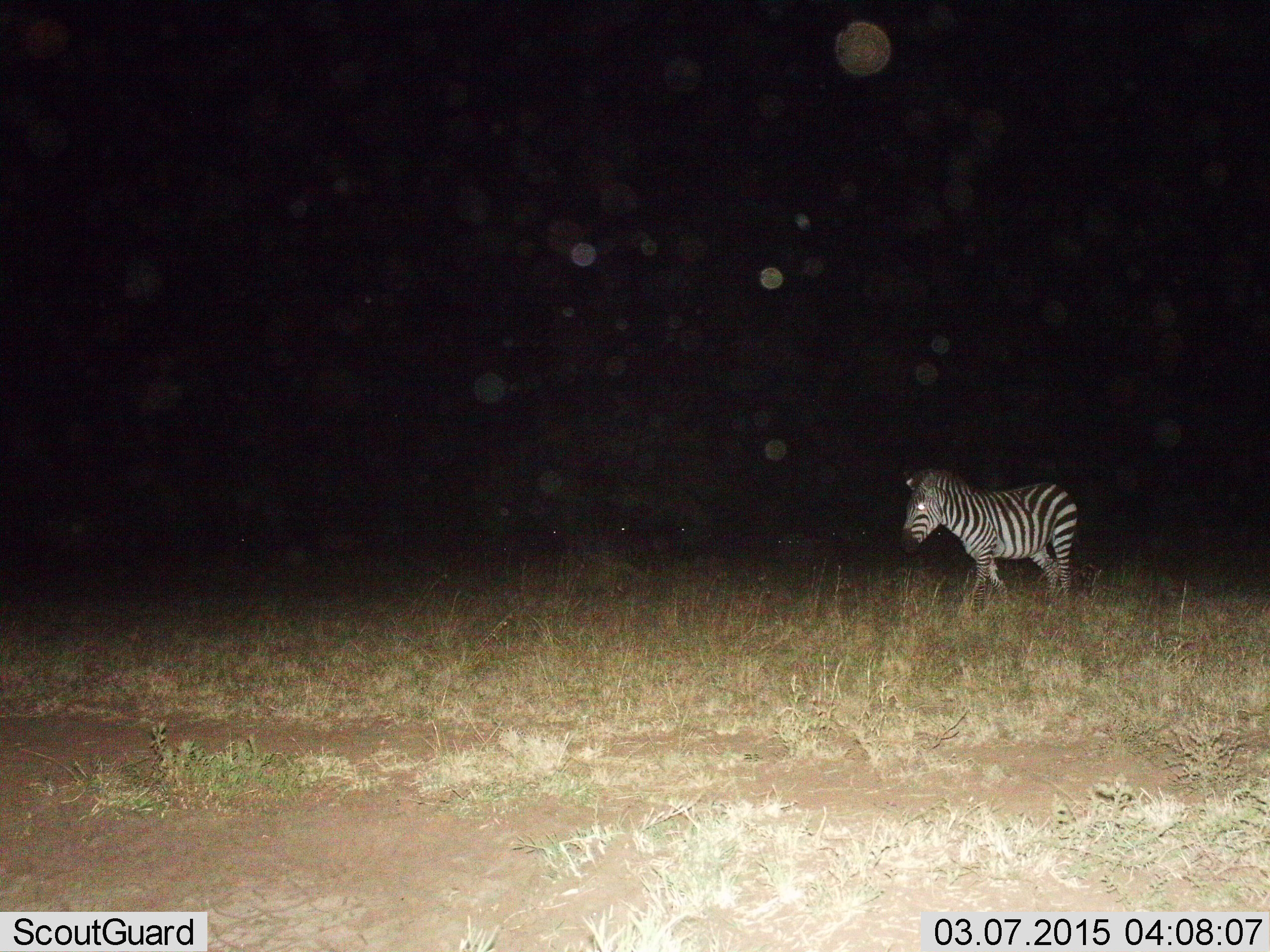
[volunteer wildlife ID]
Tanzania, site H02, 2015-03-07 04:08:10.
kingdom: Animalia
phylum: Chordata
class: Mammalia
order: Perissodactyla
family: Equidae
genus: Equus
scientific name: Equus quagga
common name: plains zebra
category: zebra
Zebra (plains zebra) (Equus quagga), count 1. Behavior (volunteer vote fractions): standing 30%, resting 0%, moving 70%, interacting 0%. Young present (vote fraction): 0%. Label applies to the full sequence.